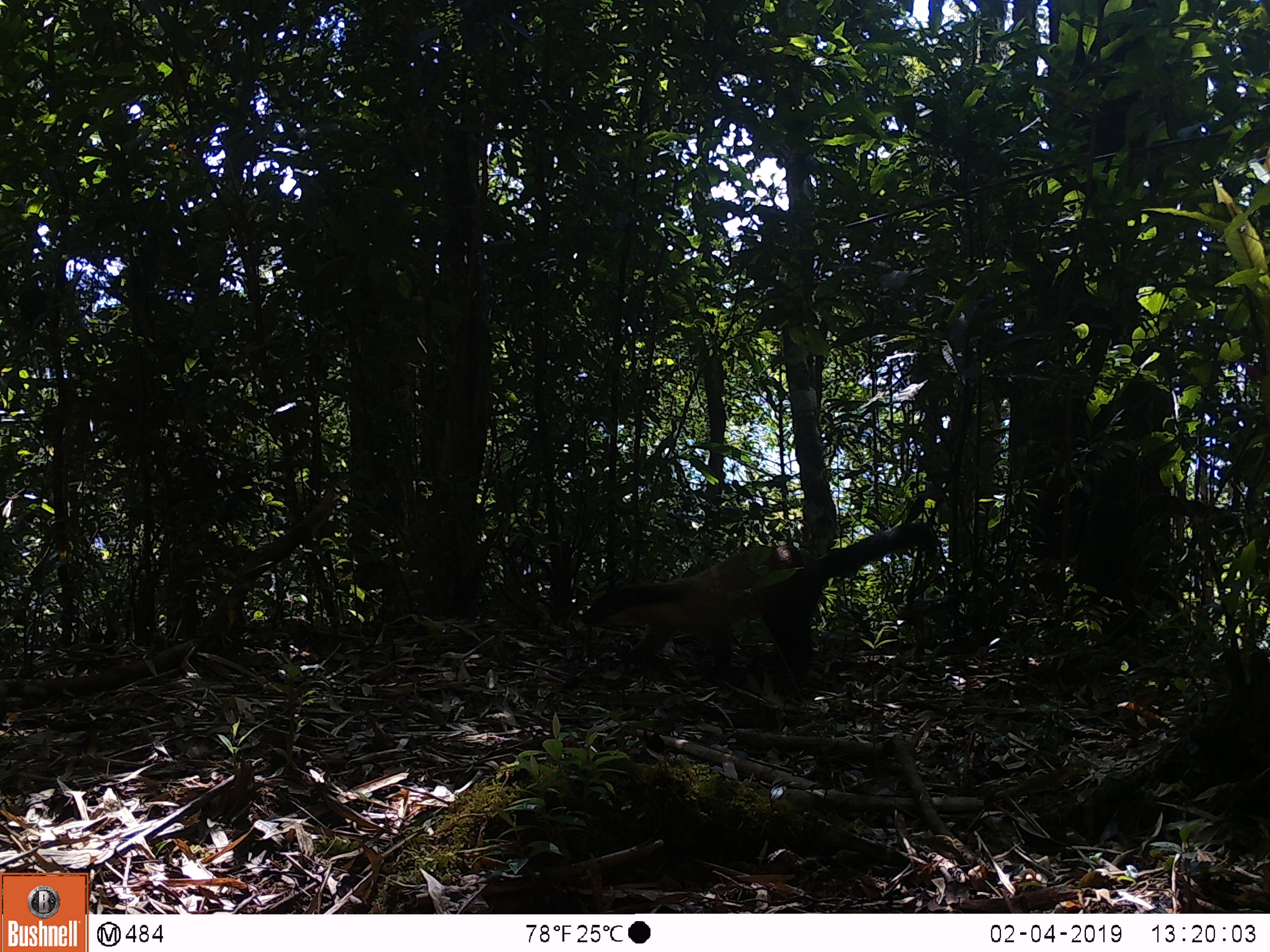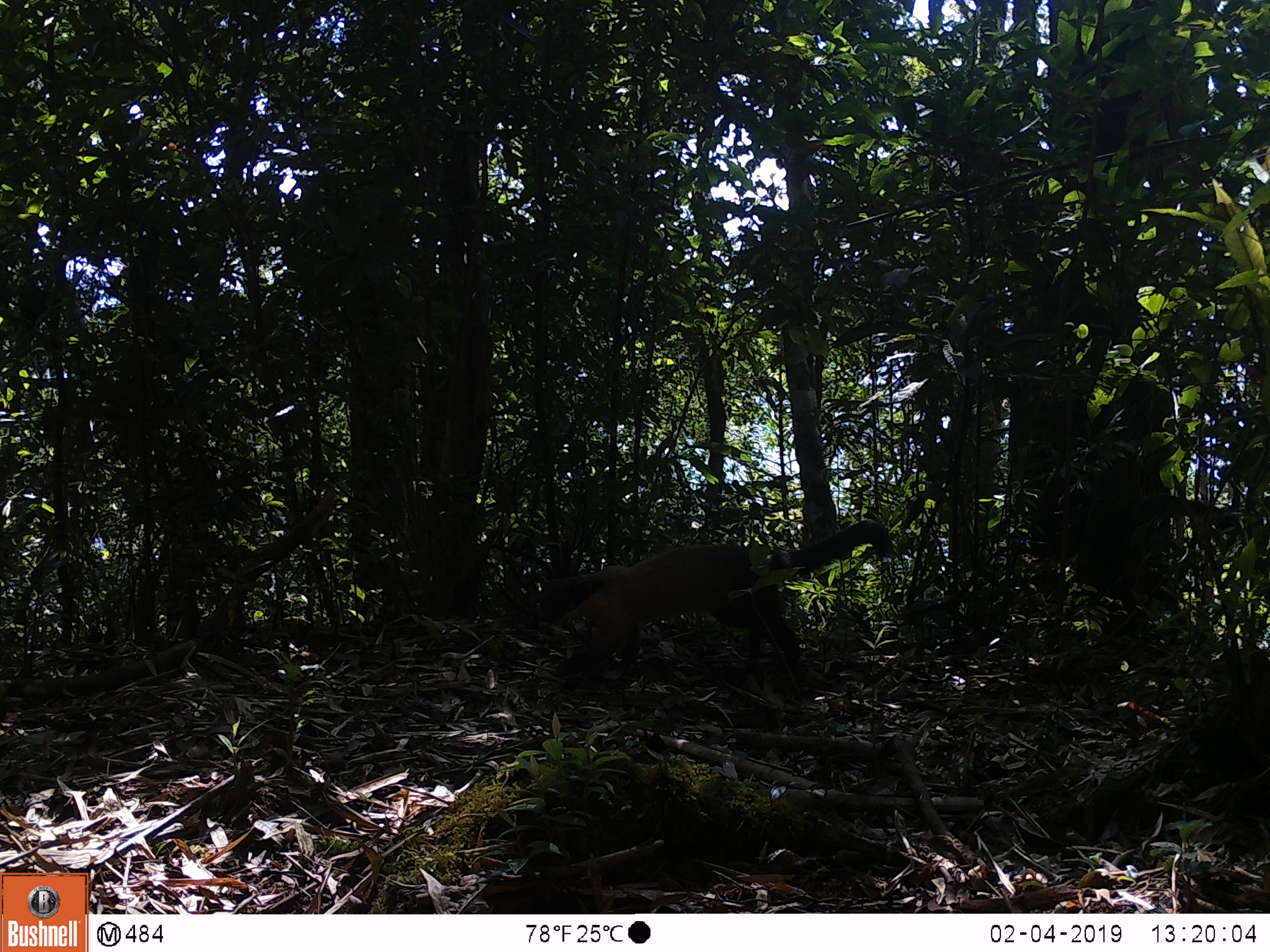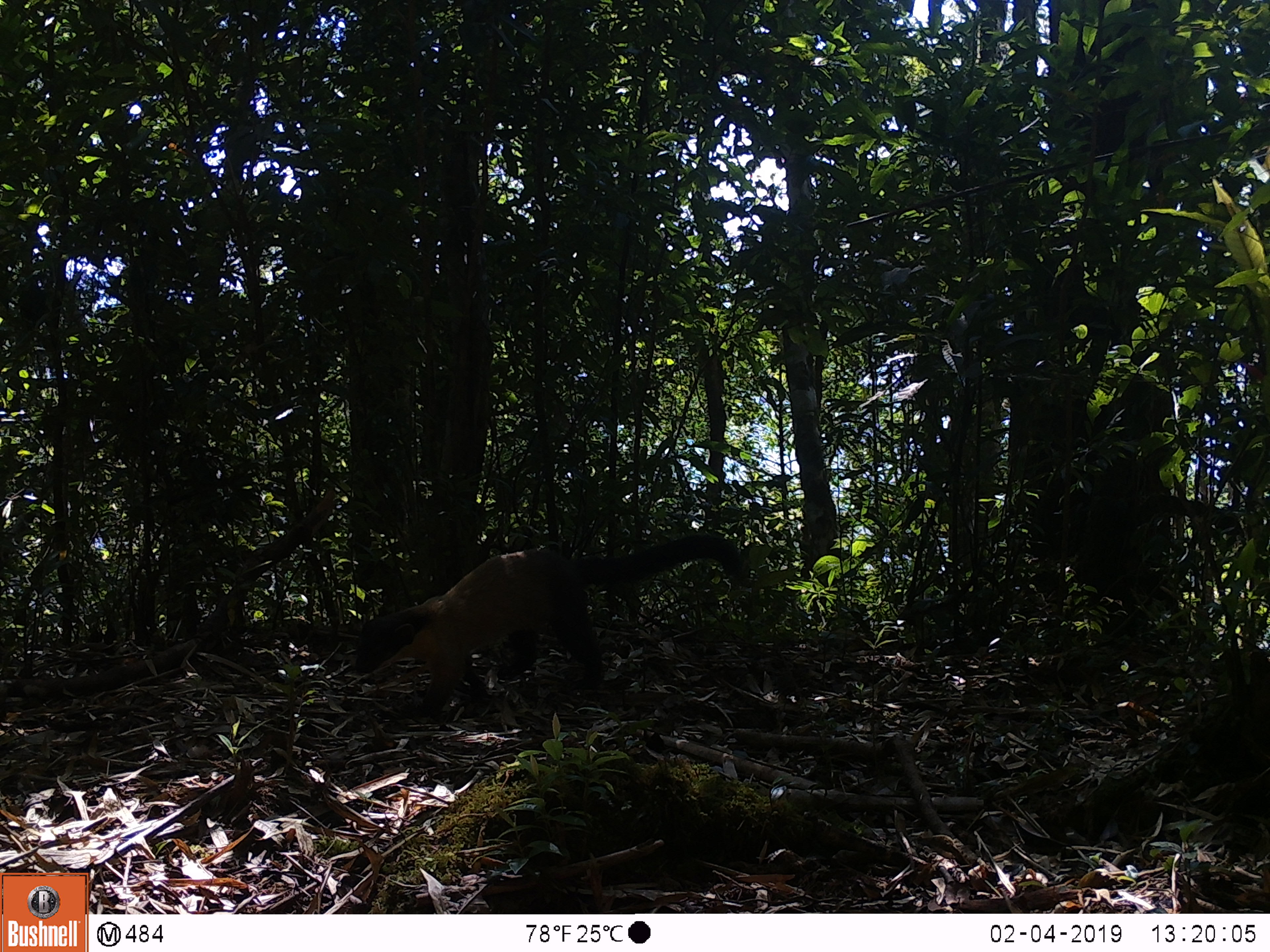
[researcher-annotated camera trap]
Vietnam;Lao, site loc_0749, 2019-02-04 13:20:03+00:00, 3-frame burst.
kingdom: Animalia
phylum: Chordata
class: Mammalia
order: Carnivora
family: Mustelidae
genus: Martes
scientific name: Martes flavigula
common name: yellow-throated marten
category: yellow throated marten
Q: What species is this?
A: Yellow throated marten (yellow-throated marten) (Martes flavigula).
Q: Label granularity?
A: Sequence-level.